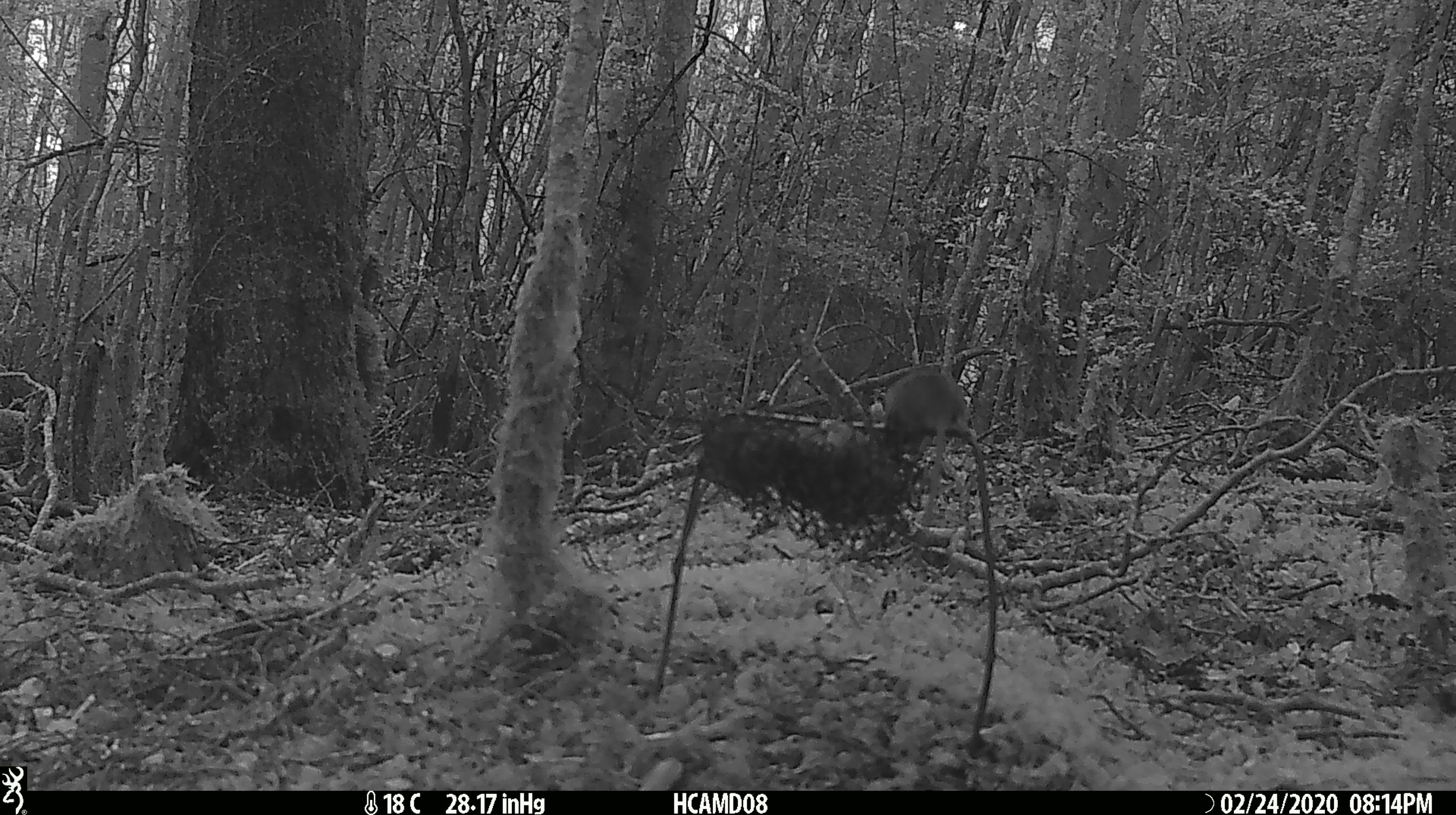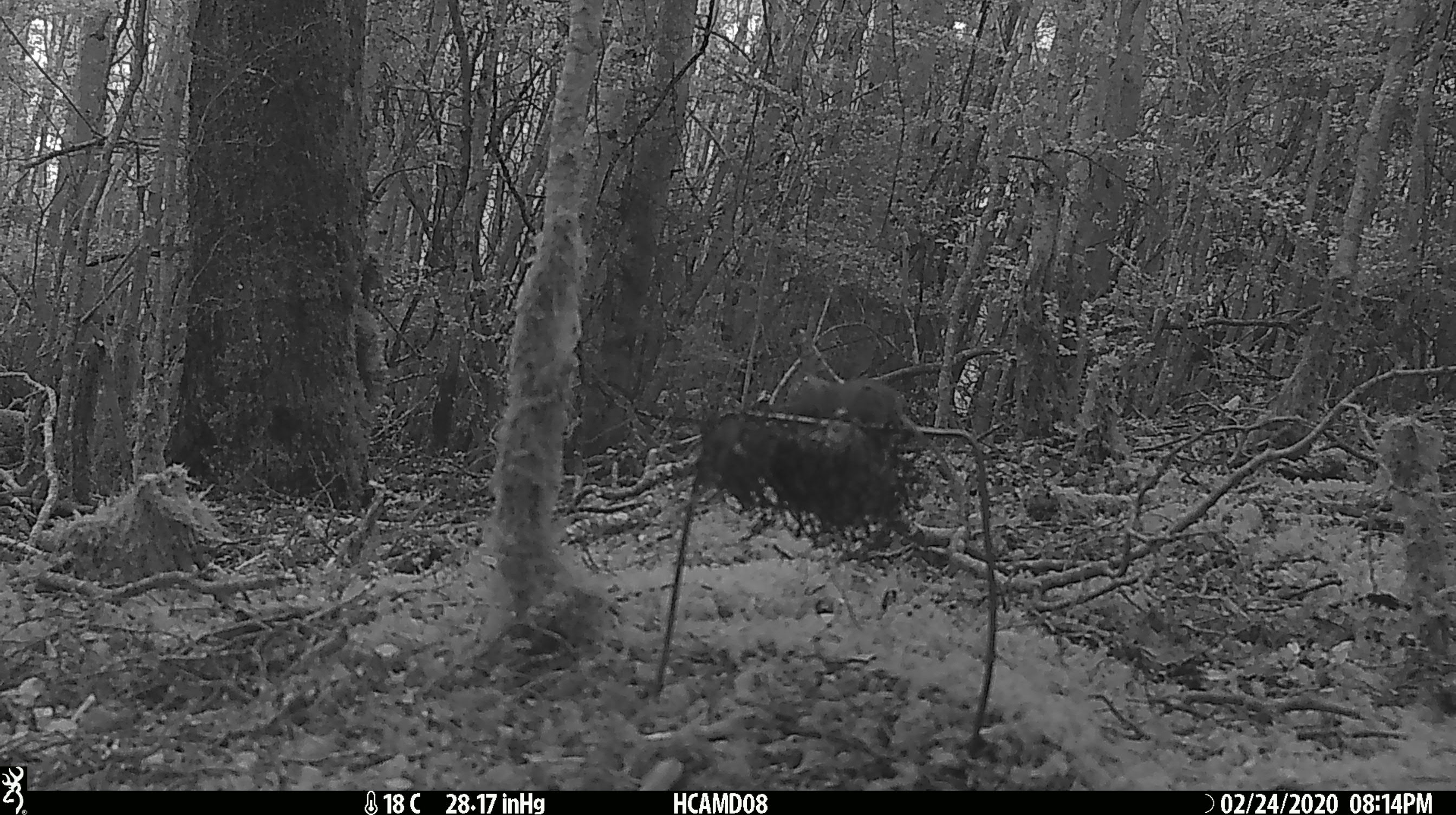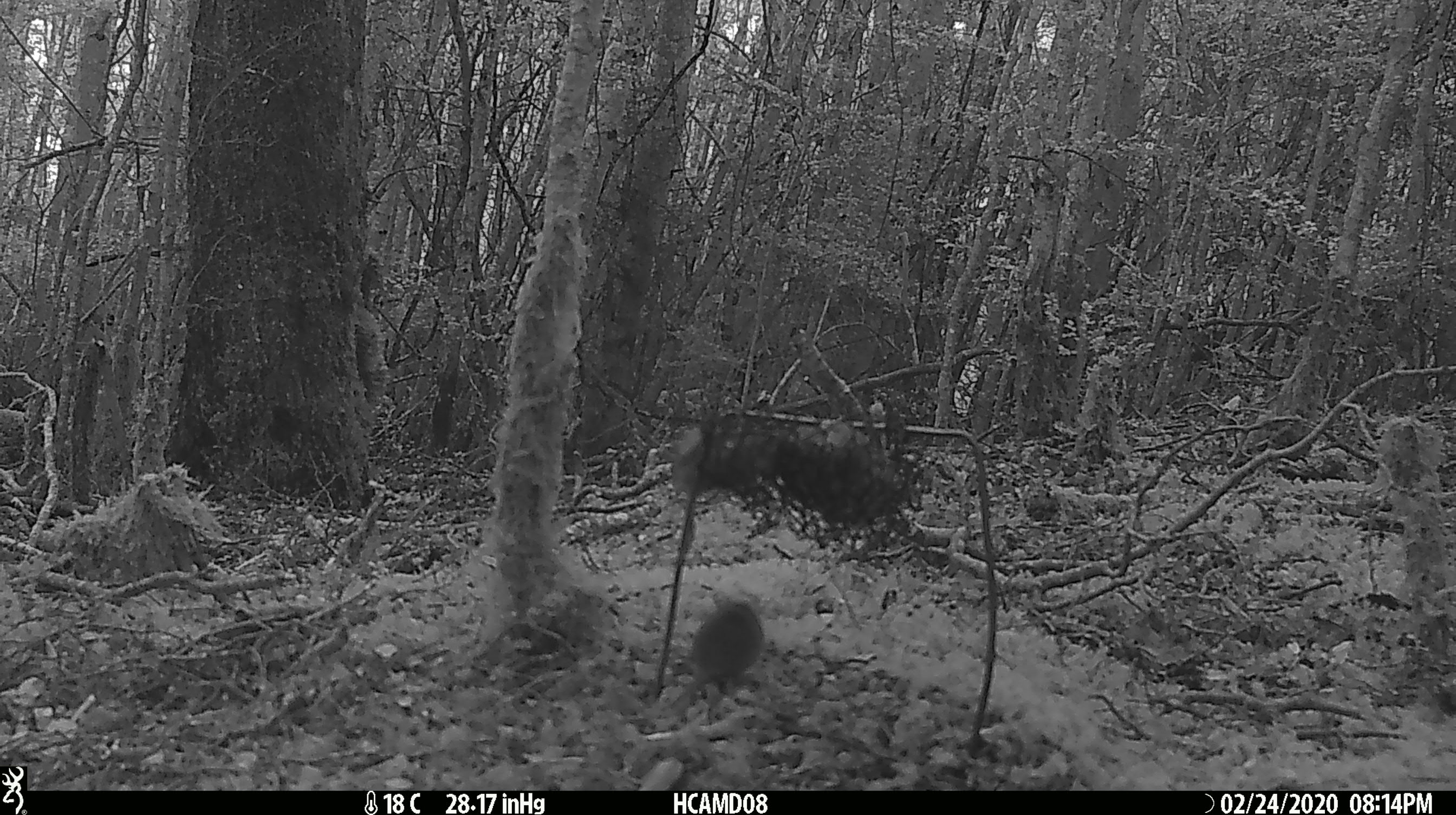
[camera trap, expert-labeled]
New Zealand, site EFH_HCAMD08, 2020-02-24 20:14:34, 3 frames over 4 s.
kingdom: Animalia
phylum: Chordata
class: Mammalia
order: Rodentia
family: Muridae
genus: Mus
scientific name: Mus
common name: mouse